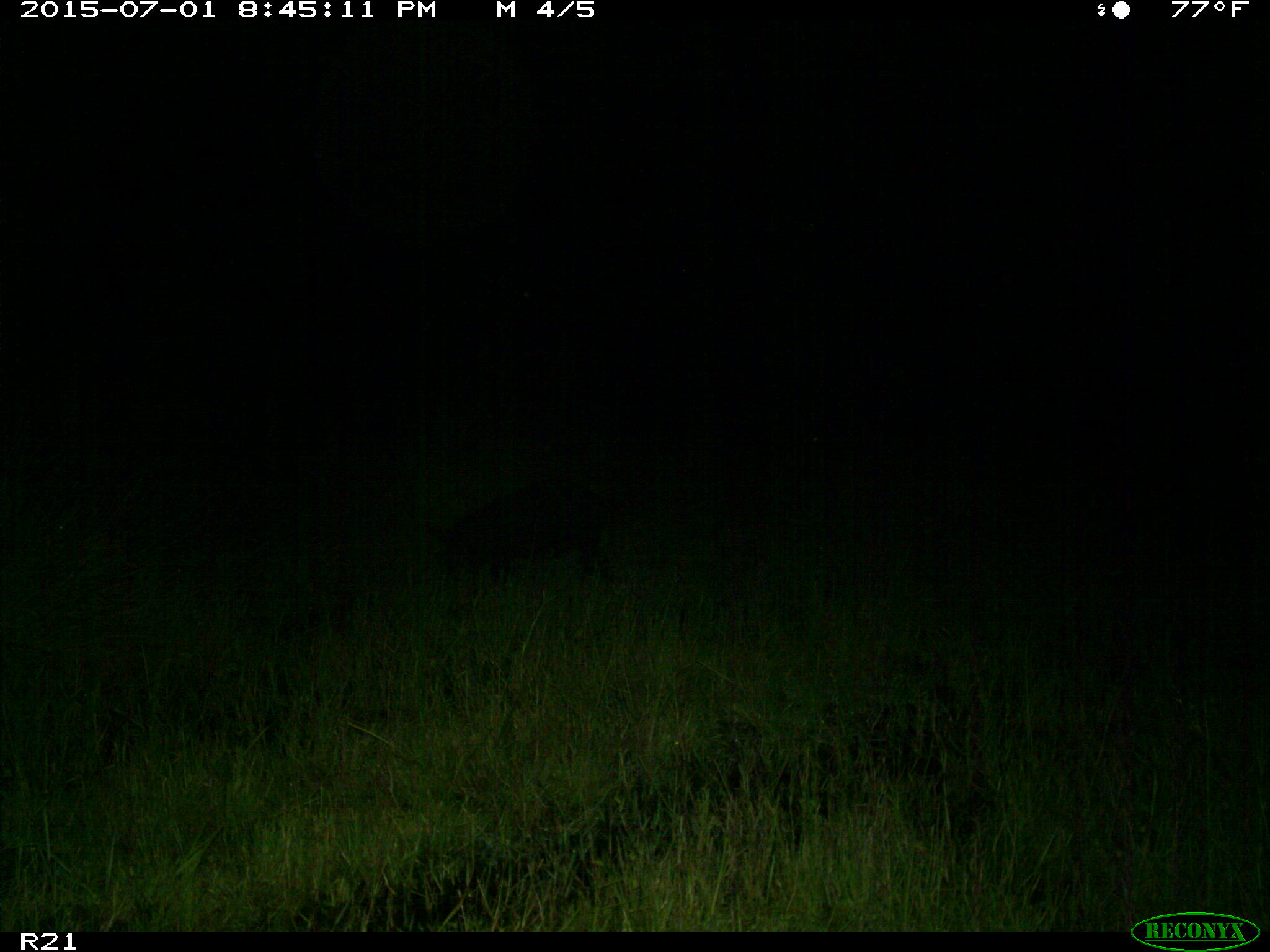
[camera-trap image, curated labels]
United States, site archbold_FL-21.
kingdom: Animalia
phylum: Chordata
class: Mammalia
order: Artiodactyla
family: Suidae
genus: Sus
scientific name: Sus scrofa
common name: wild boar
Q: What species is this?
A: Sus scrofa (wild boar).